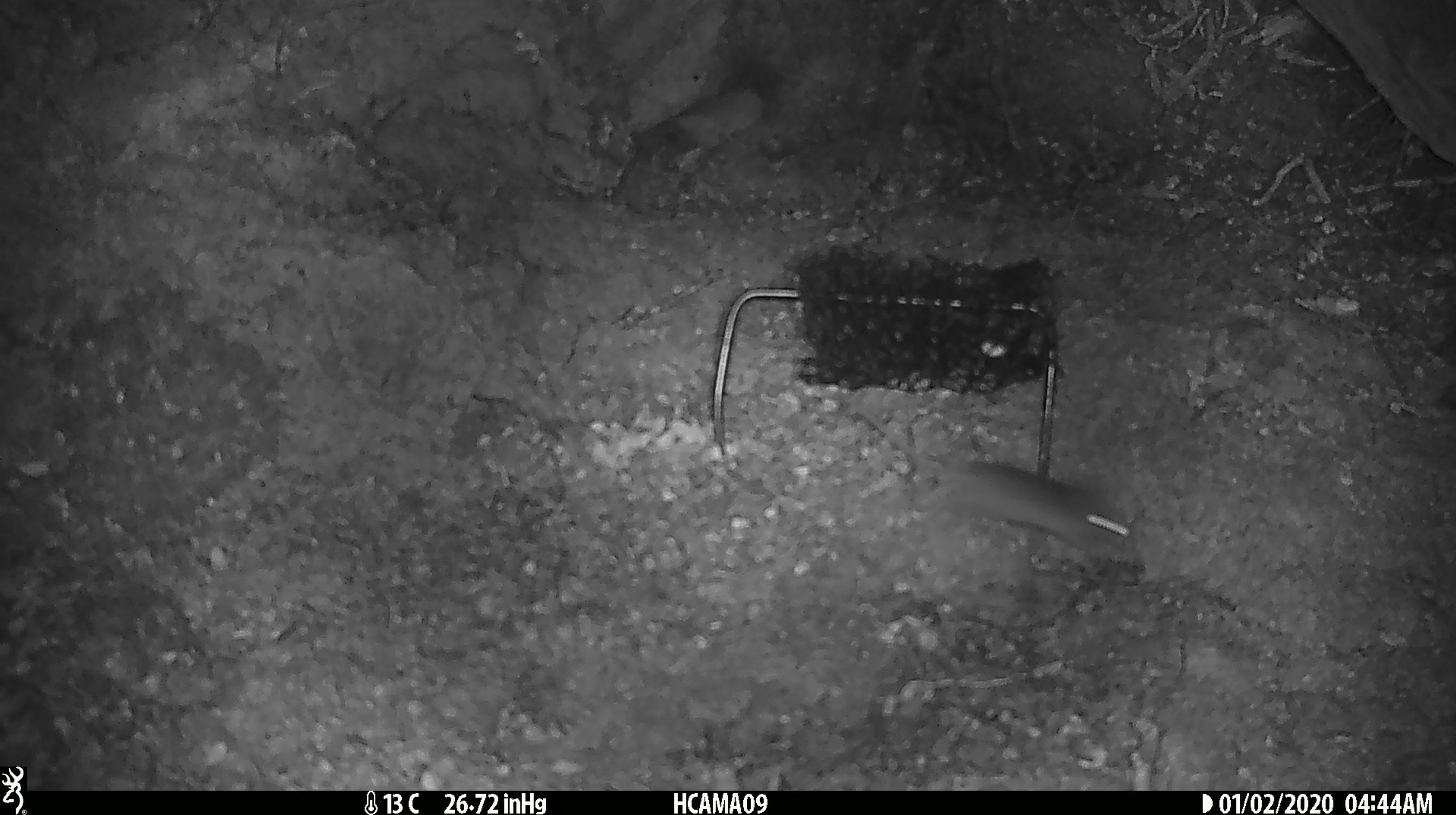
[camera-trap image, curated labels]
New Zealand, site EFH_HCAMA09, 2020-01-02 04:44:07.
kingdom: Animalia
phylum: Chordata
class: Mammalia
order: Rodentia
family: Muridae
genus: Mus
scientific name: Mus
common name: mouse